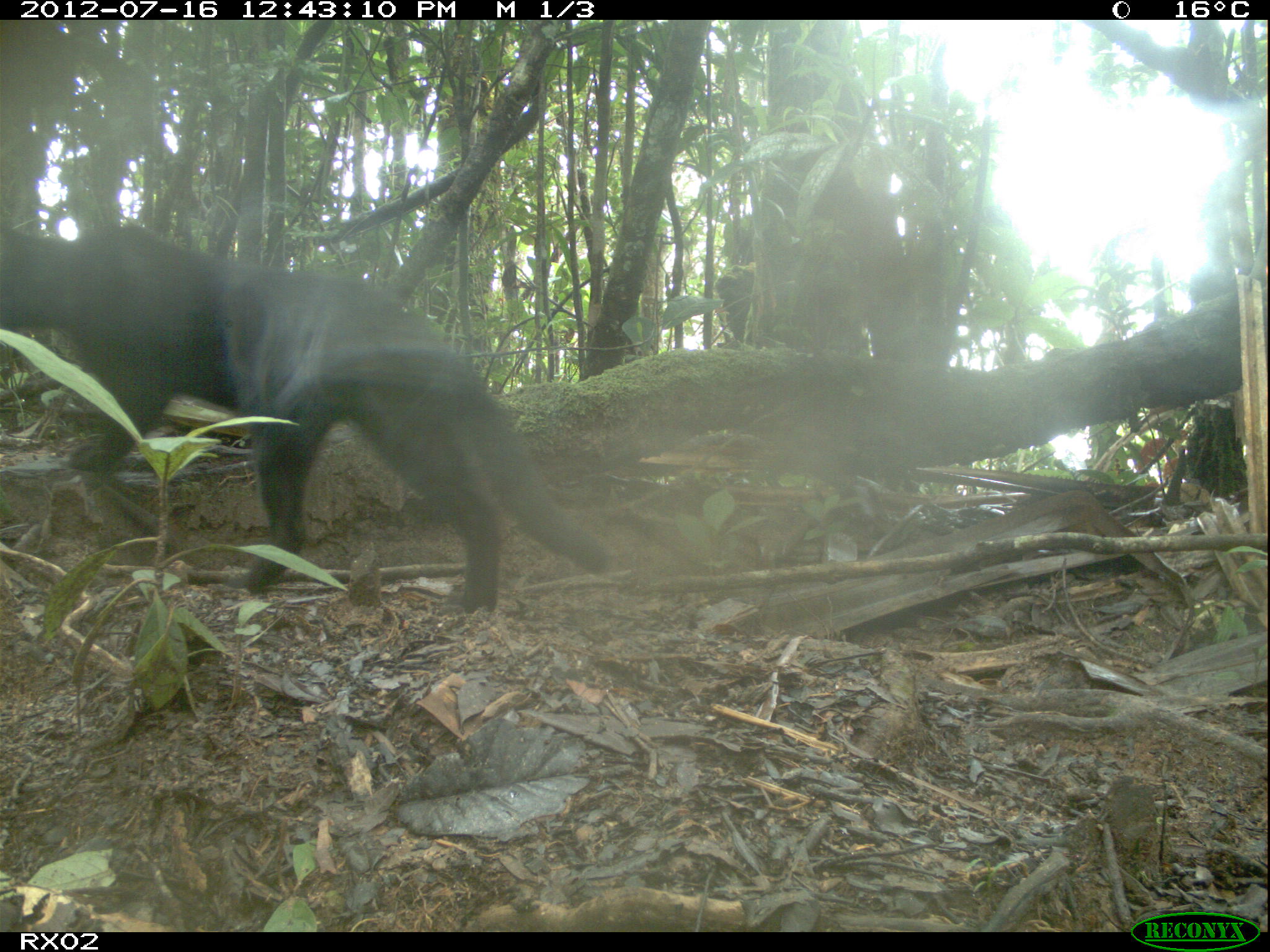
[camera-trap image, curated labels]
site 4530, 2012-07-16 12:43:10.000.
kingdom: Animalia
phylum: Chordata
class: Mammalia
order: Carnivora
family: Felidae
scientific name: Felidae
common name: felids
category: felis sp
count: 1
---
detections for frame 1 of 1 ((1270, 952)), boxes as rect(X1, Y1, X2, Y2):
felis sp: rect(1, 217, 610, 614)